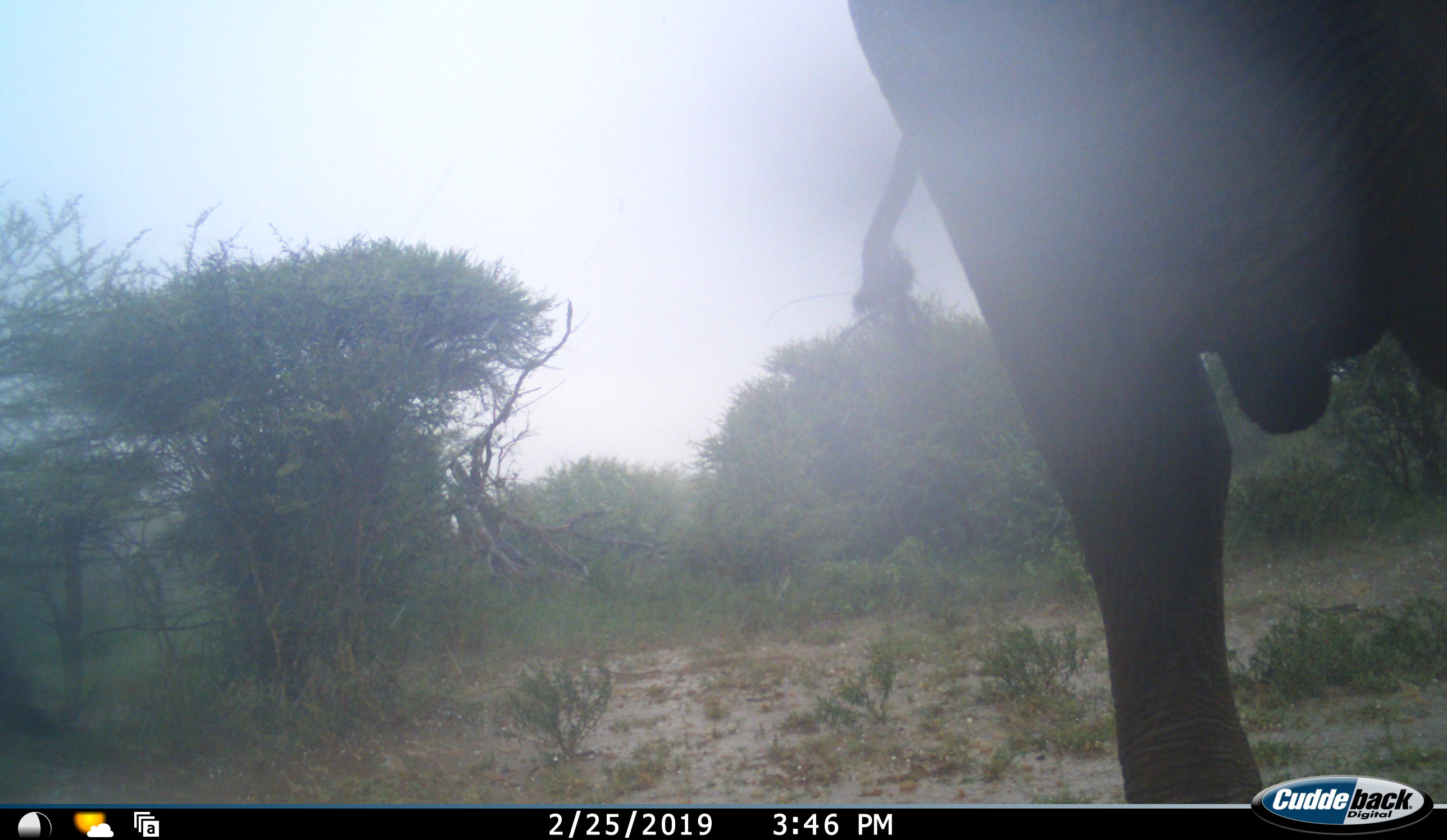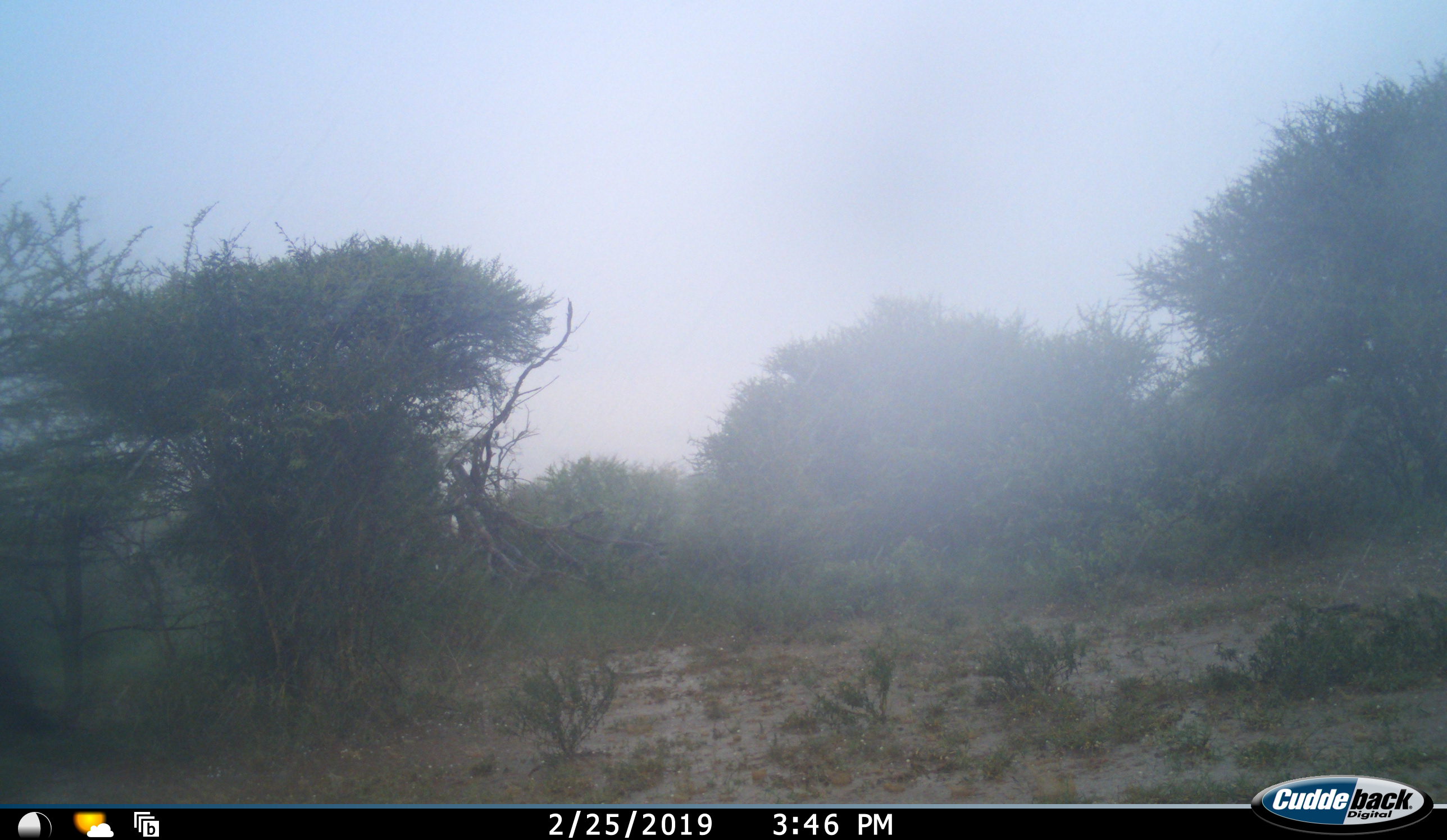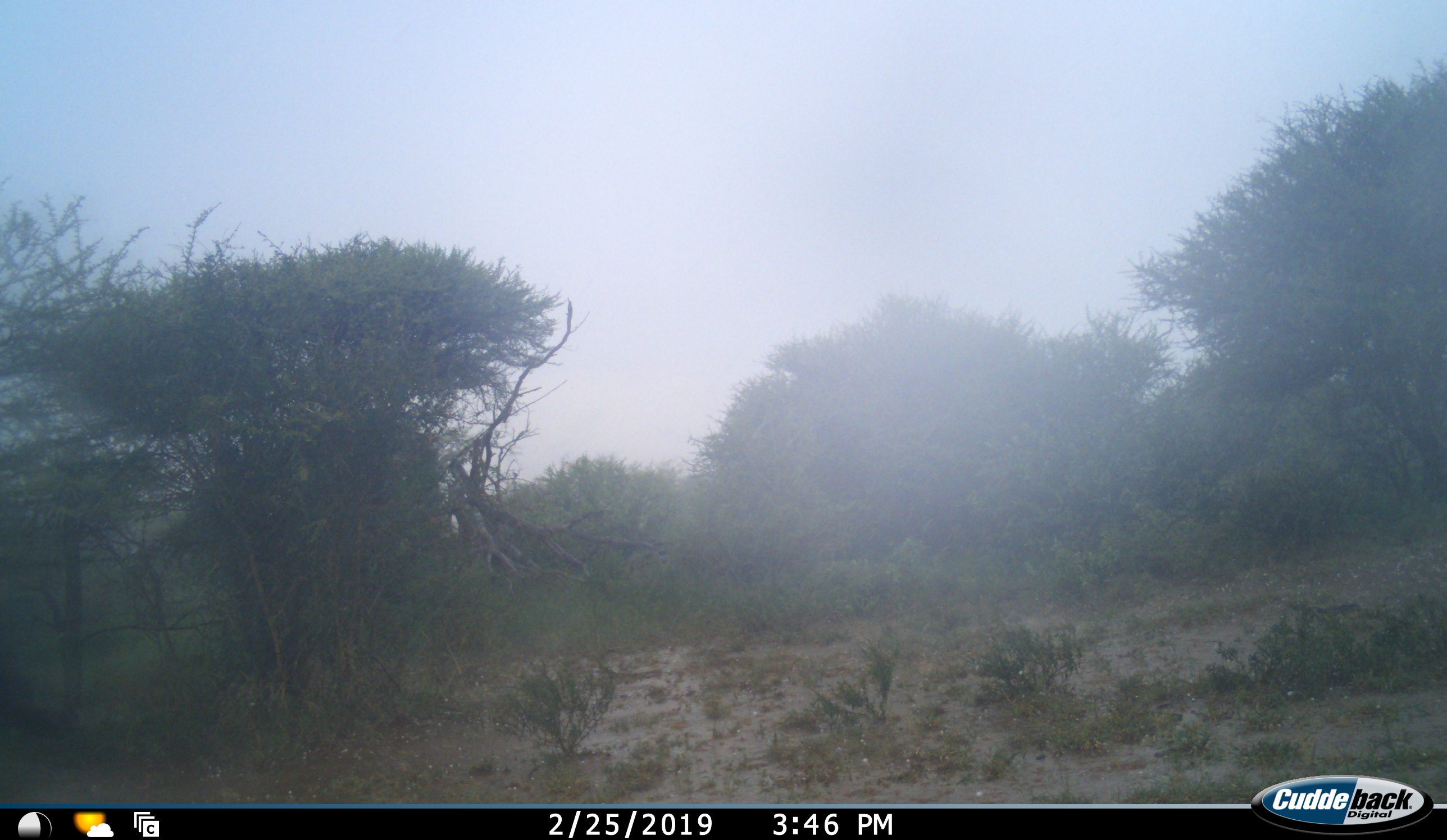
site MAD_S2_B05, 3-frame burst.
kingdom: Animalia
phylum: Chordata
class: Mammalia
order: Proboscidea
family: Elephantidae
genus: Loxodonta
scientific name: Loxodonta africana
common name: african bush elephant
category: elephant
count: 1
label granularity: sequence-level